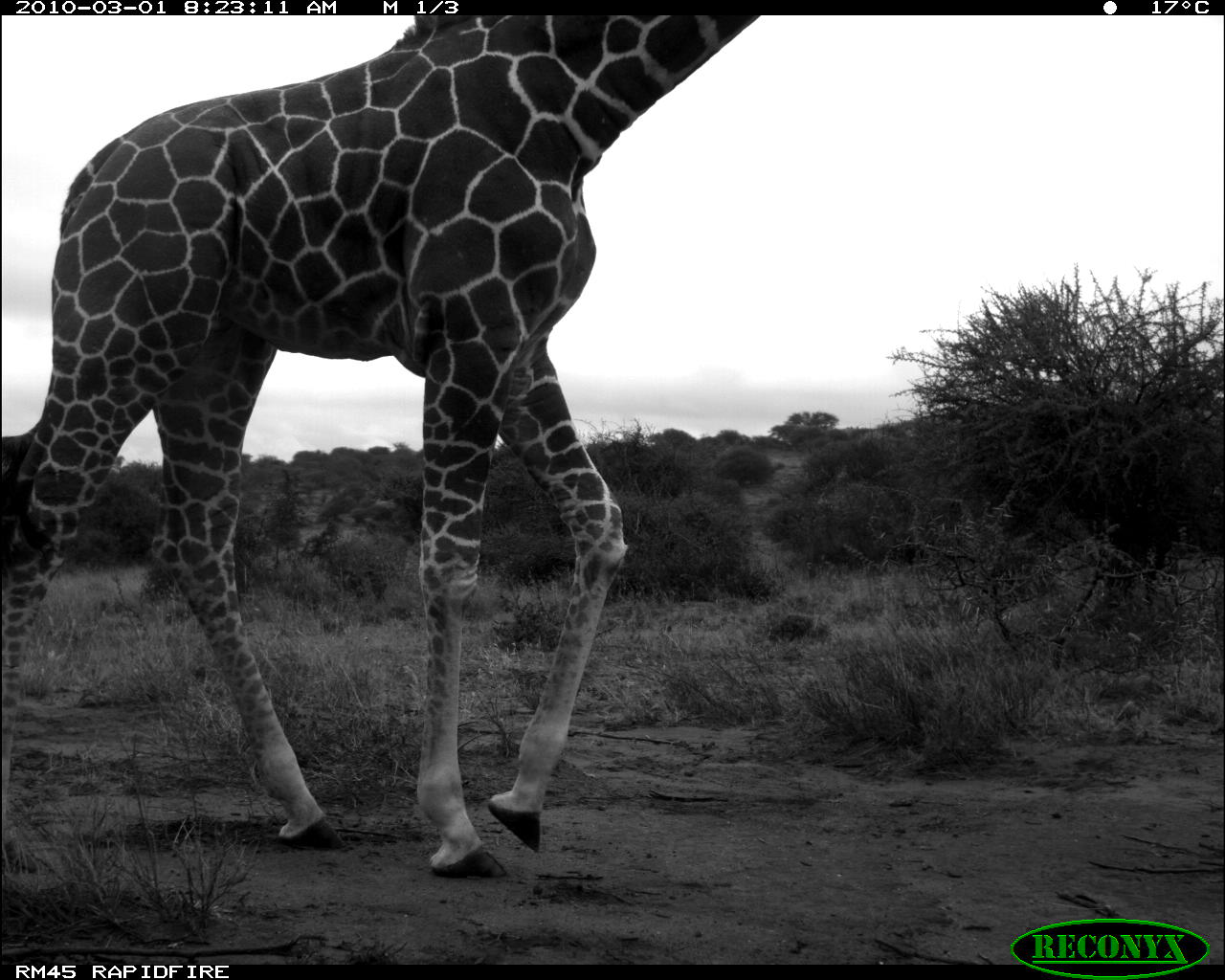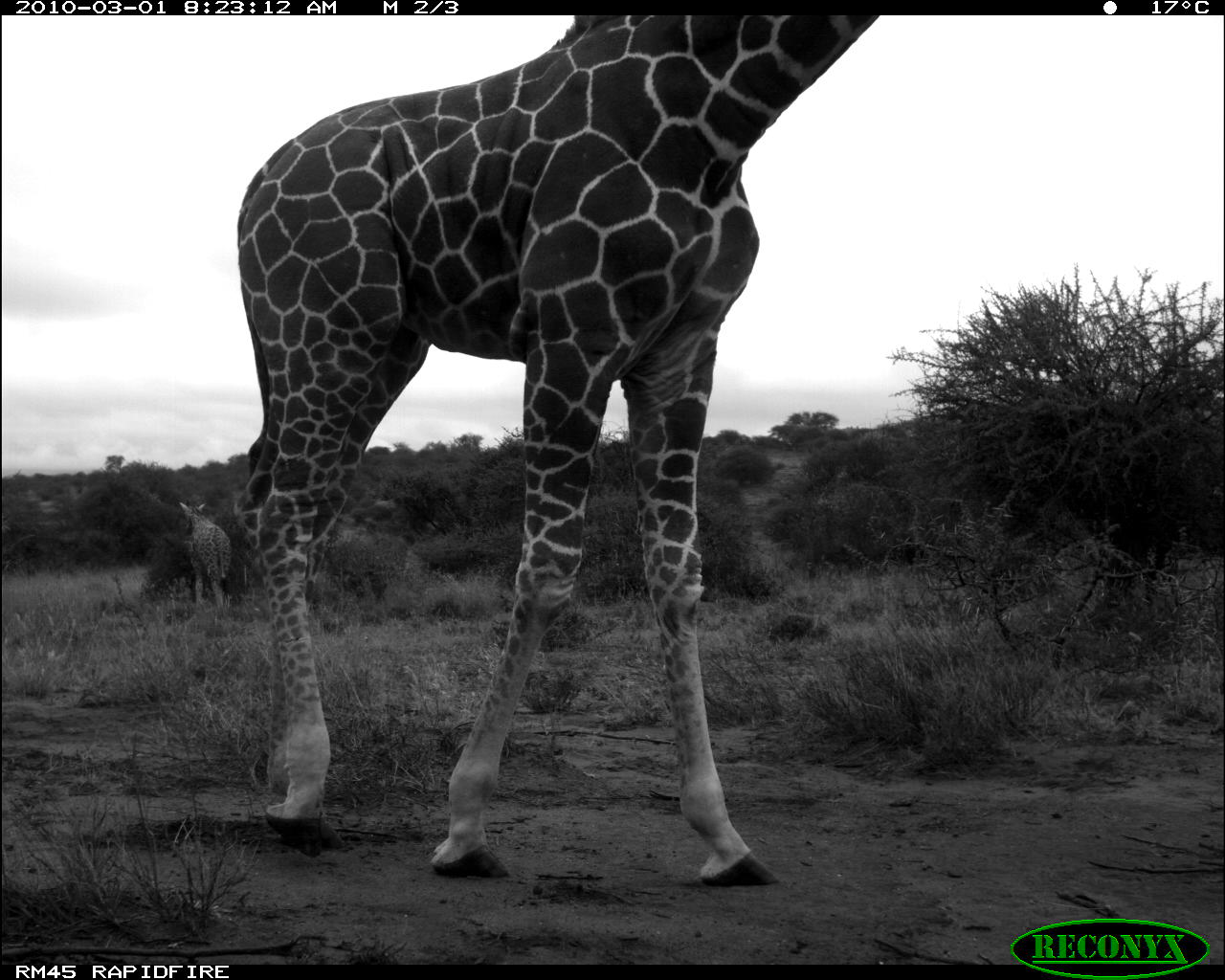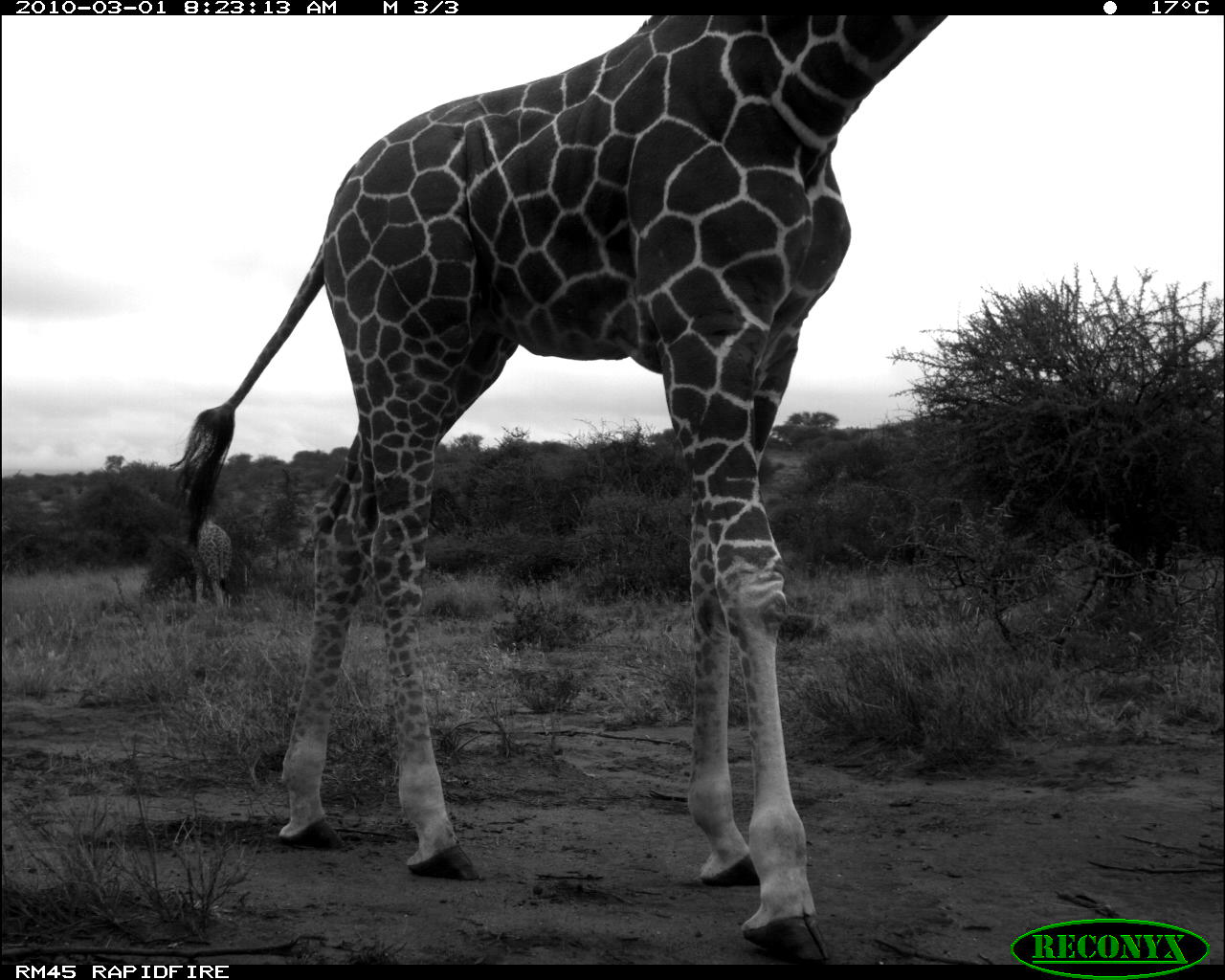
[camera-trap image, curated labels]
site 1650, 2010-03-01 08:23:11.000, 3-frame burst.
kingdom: Animalia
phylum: Chordata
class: Mammalia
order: Artiodactyla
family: Giraffidae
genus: Giraffa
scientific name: Giraffa camelopardalis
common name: giraffe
Giraffa camelopardalis (giraffe), count 1.